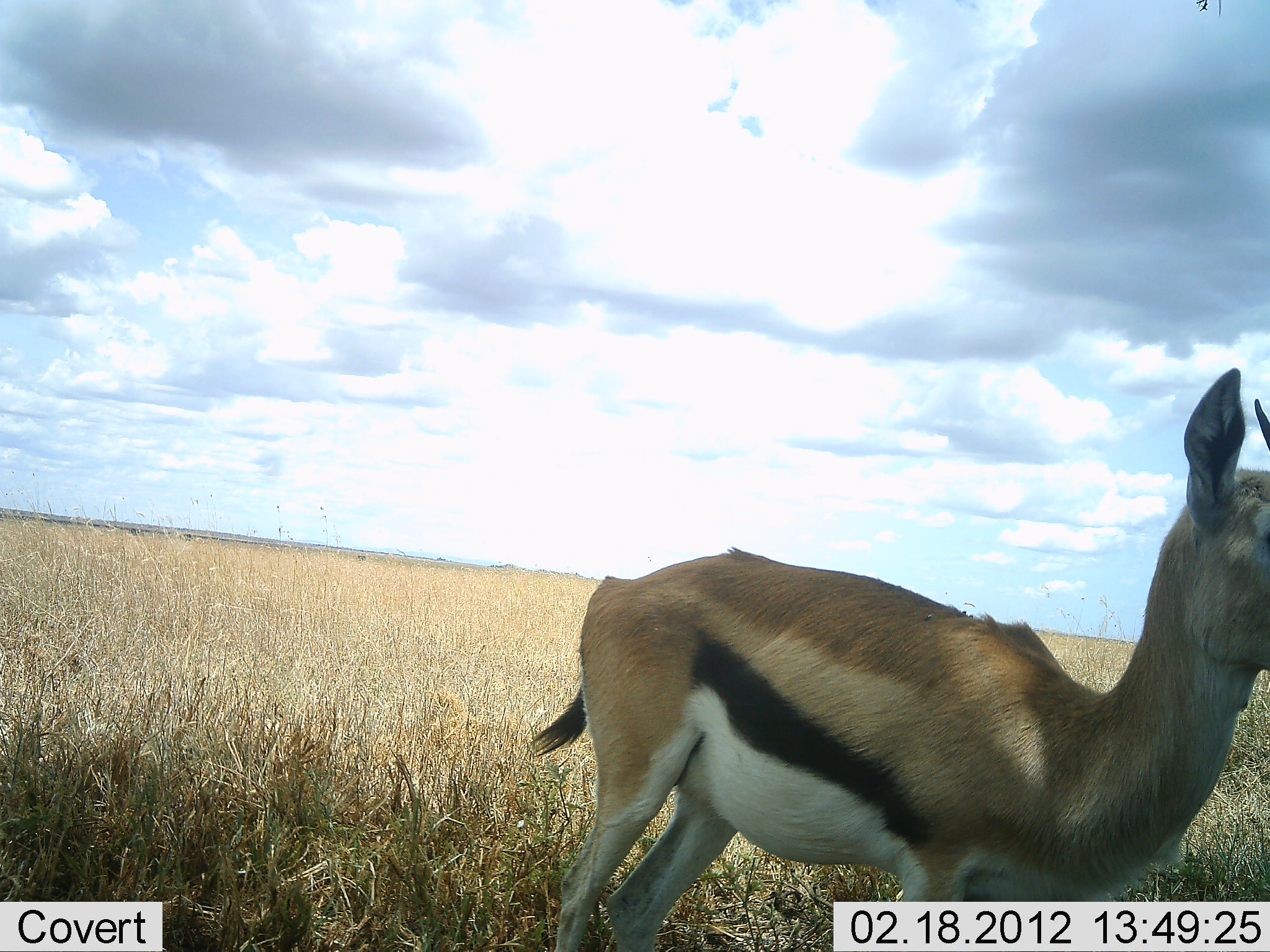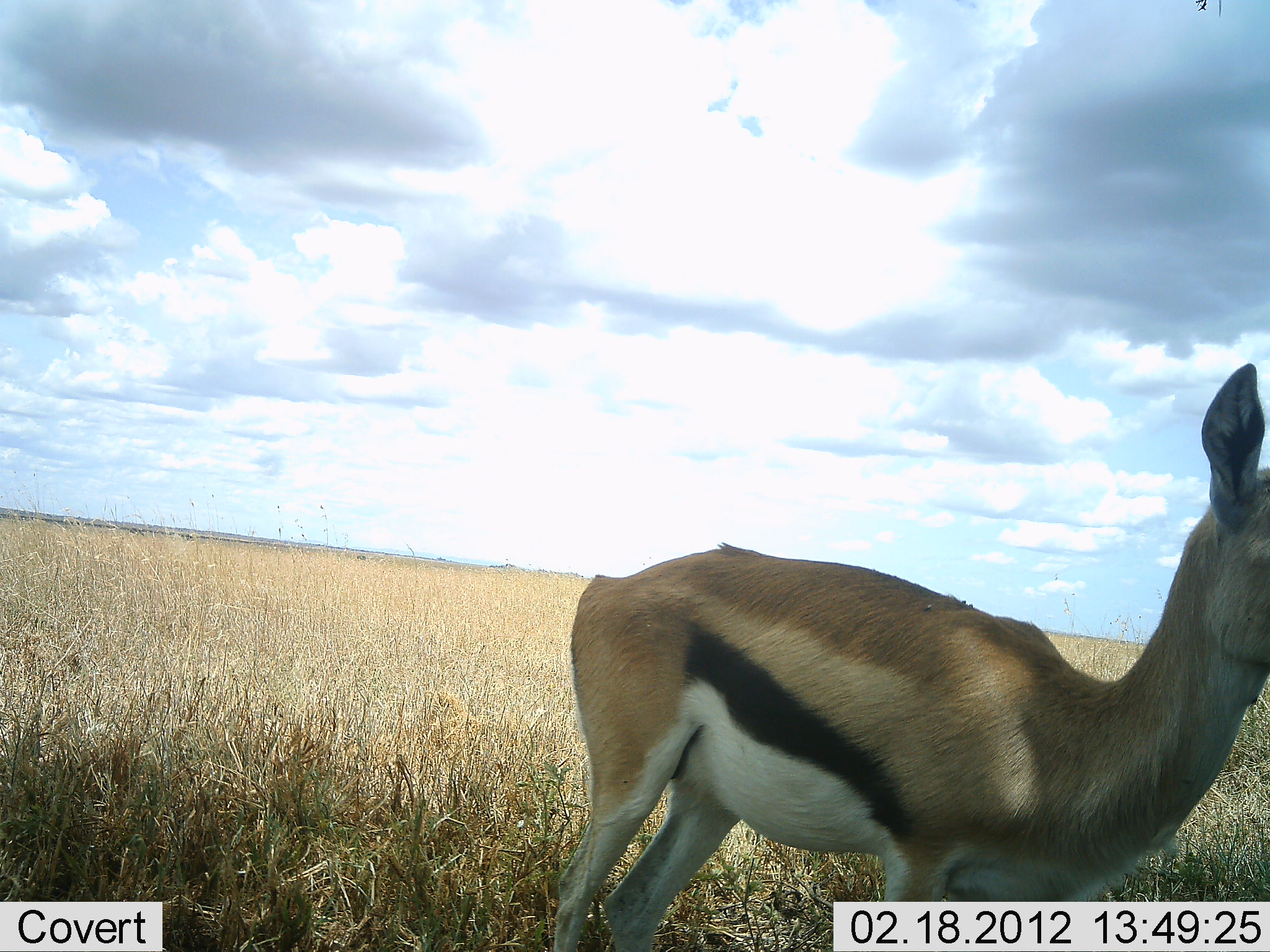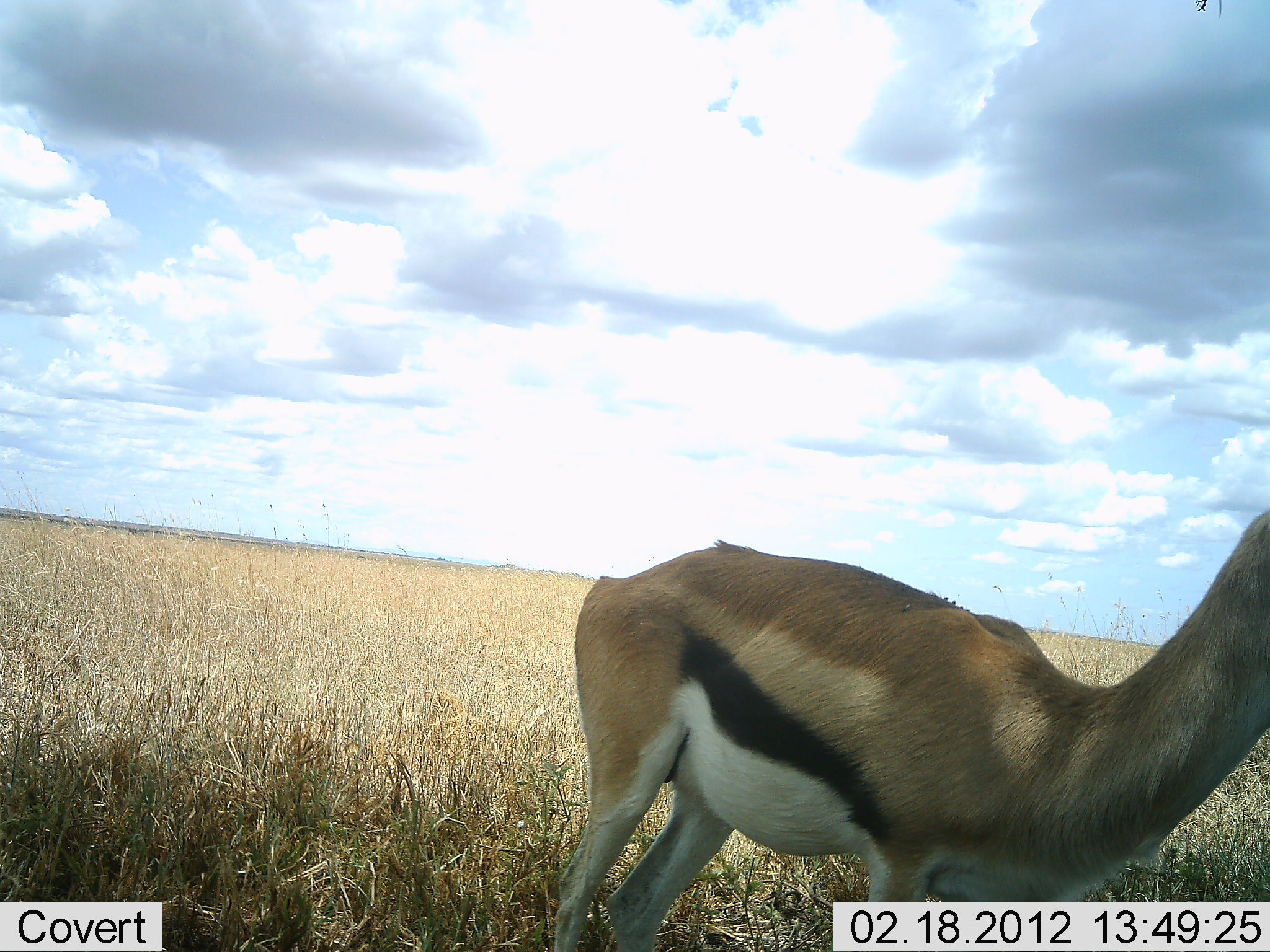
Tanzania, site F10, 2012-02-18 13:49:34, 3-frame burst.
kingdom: Animalia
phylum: Chordata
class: Mammalia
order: Artiodactyla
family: Bovidae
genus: Eudorcas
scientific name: Eudorcas thomsonii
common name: thomson's gazelle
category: gazellethomsons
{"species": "gazellethomsons (thomson's gazelle) (Eudorcas thomsonii)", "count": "1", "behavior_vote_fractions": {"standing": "96%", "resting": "4%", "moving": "7%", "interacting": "0%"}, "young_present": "0%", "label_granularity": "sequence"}